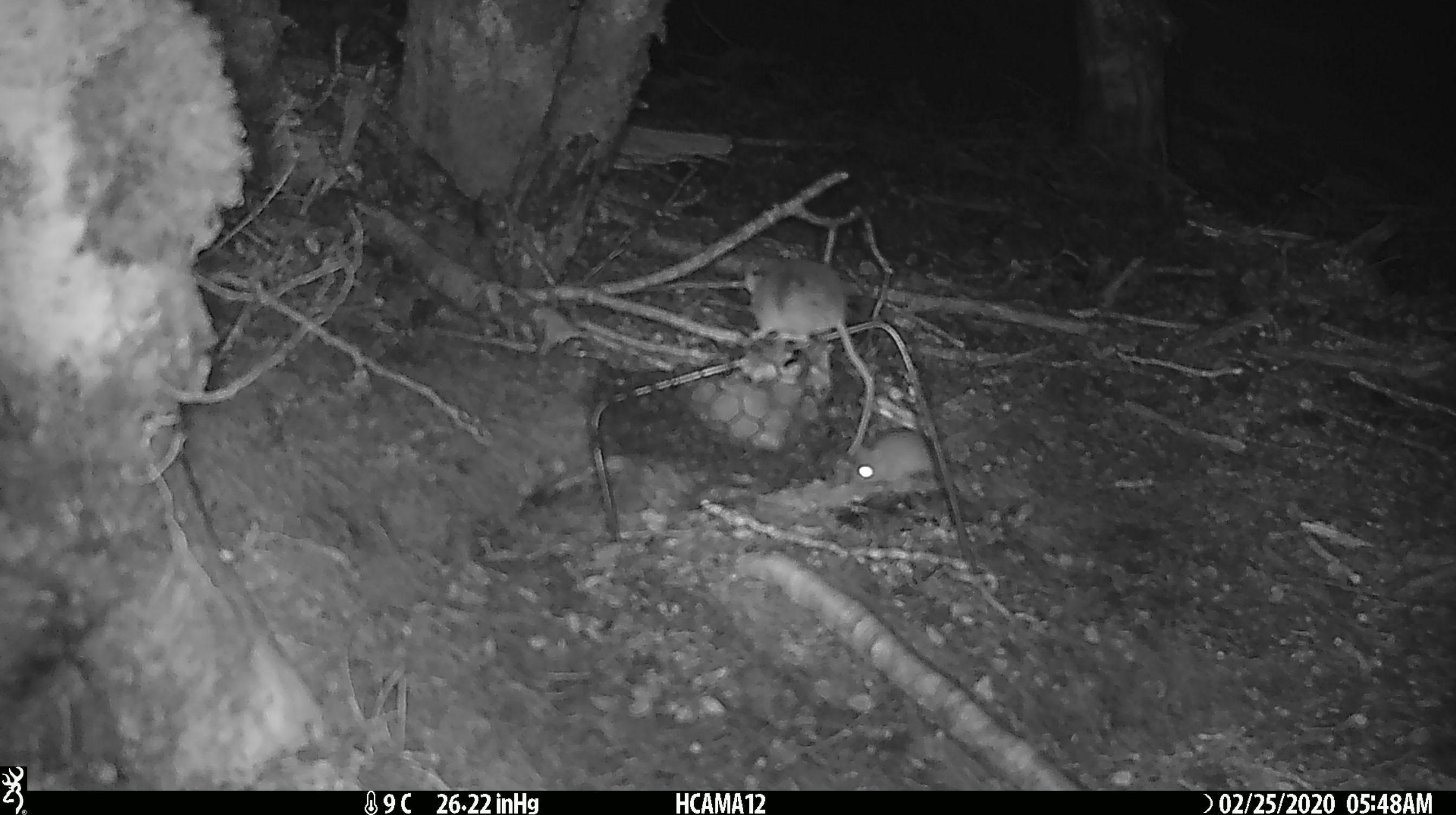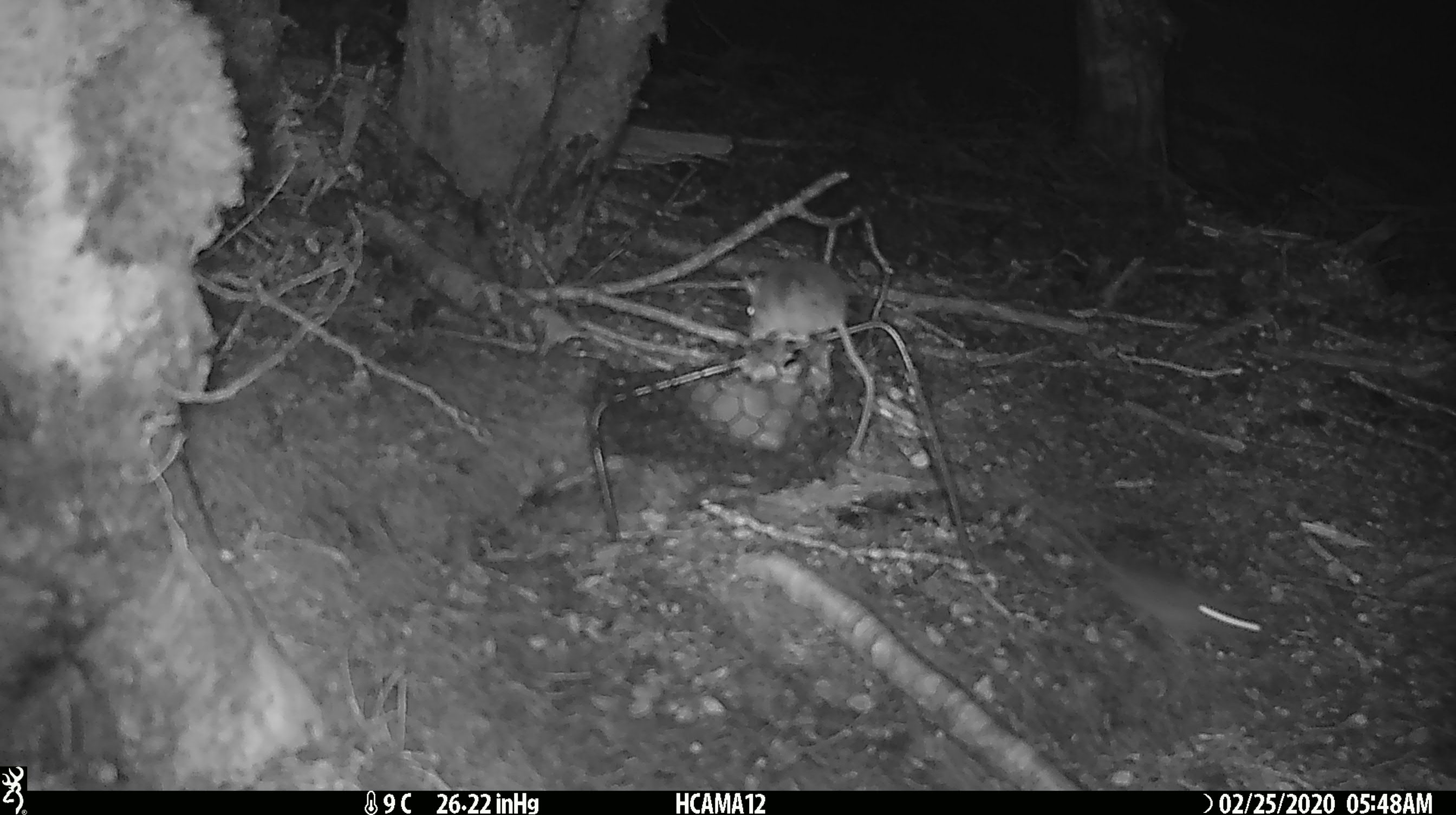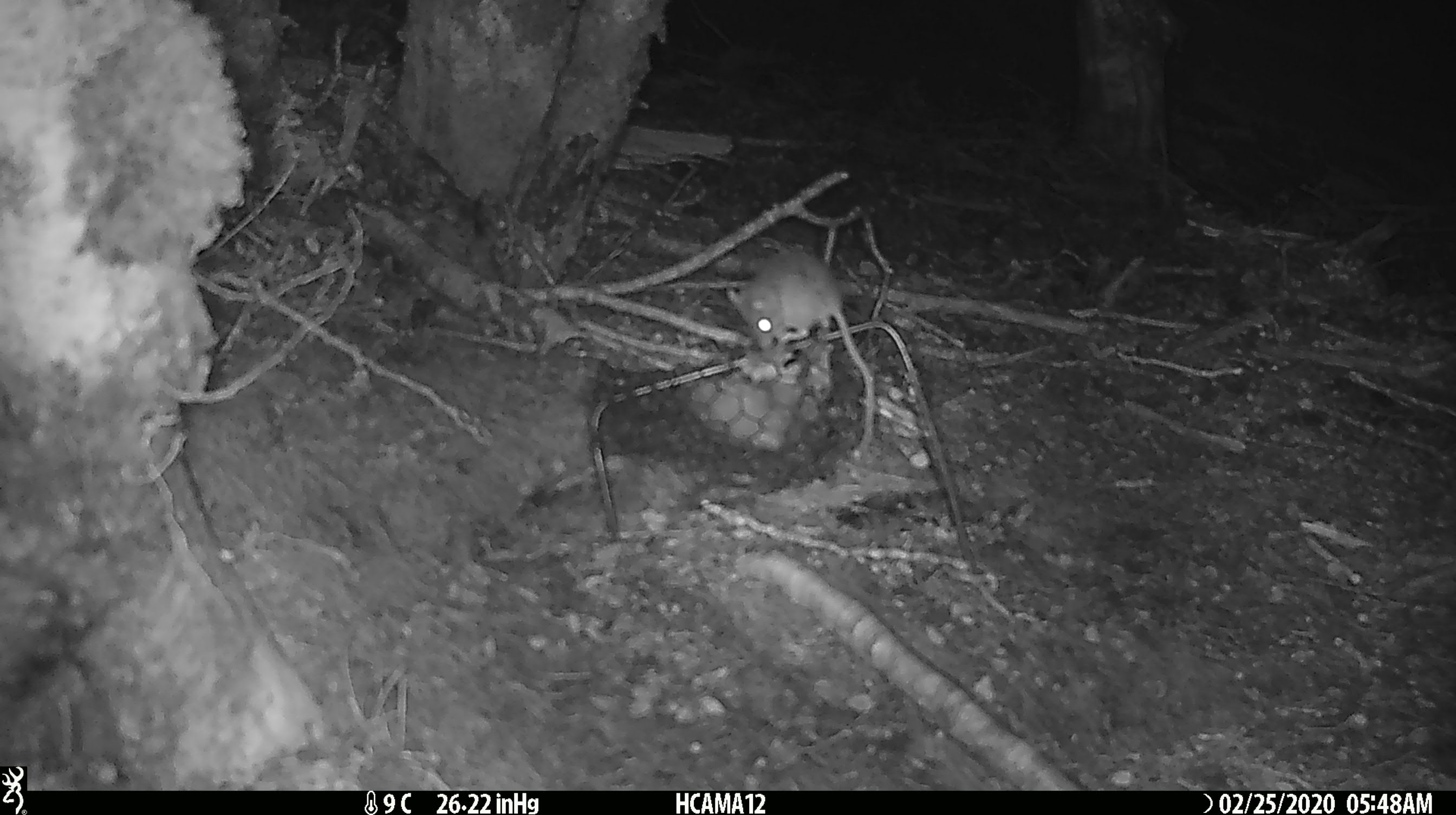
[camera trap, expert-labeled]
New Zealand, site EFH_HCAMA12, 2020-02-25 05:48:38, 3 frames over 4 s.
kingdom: Animalia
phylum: Chordata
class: Mammalia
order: Rodentia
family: Muridae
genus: Mus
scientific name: Mus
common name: mouse